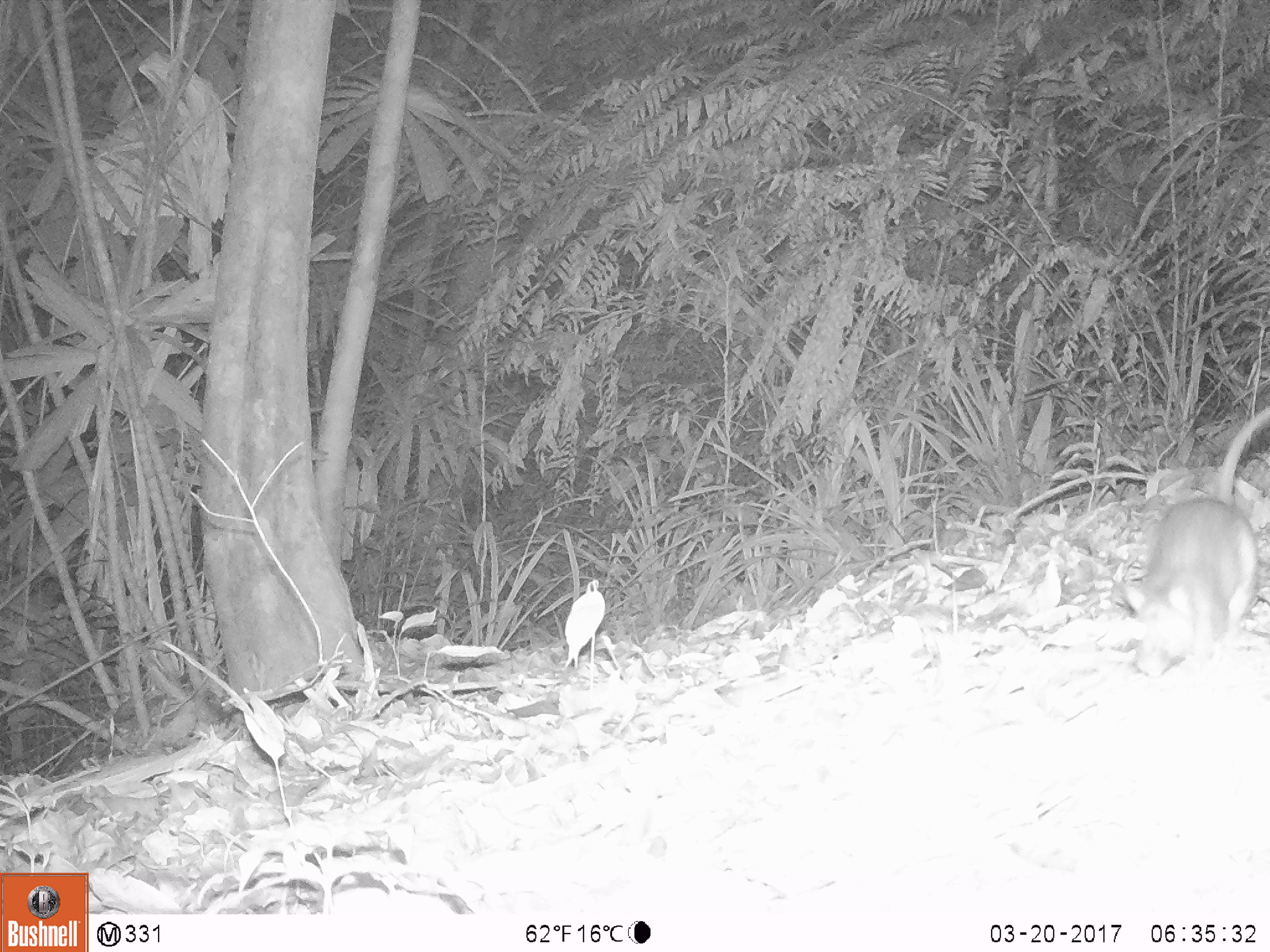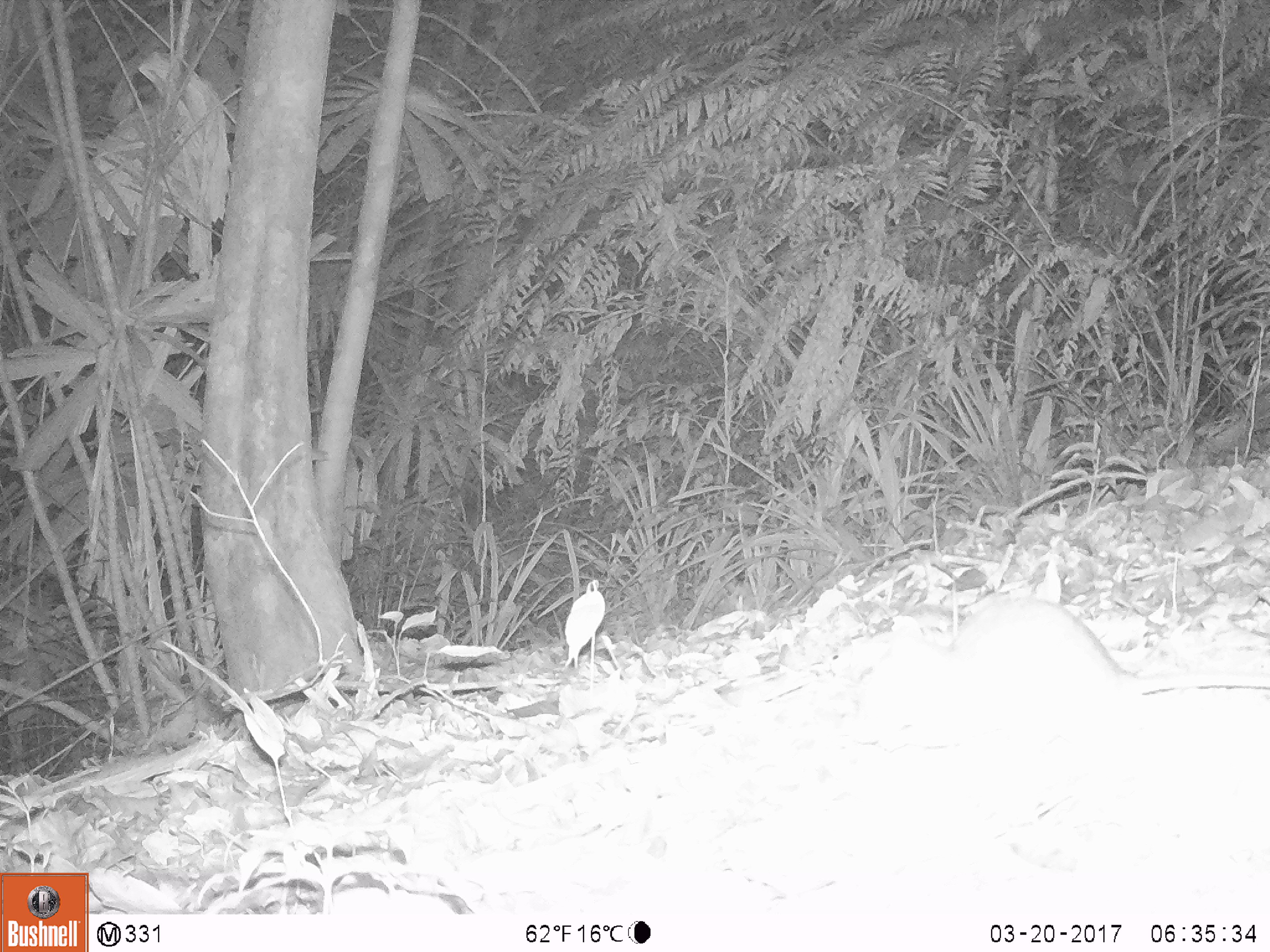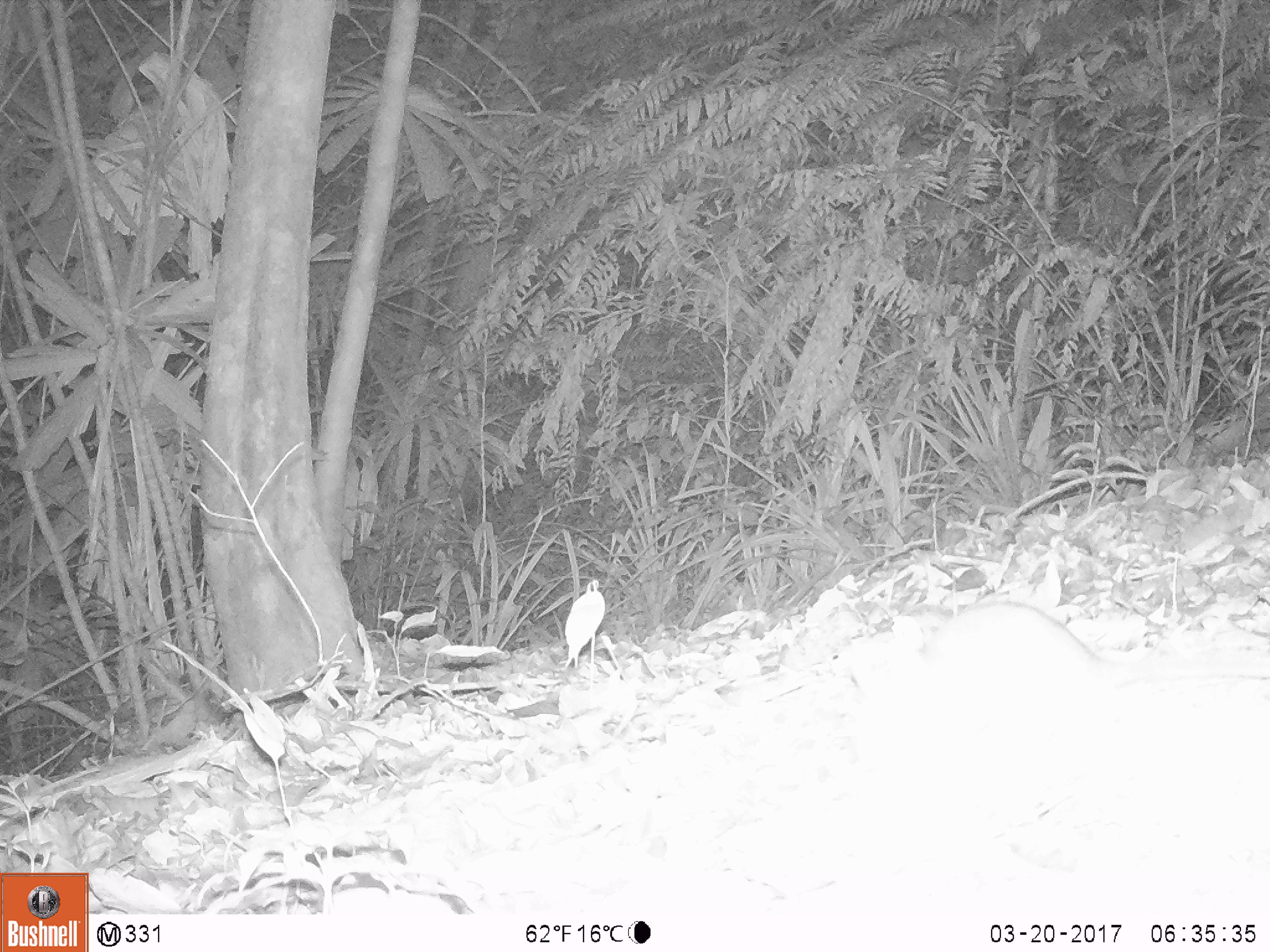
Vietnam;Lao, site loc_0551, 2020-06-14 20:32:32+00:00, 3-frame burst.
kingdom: Animalia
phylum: Chordata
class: Mammalia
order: Rodentia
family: Muridae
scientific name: Muridae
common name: old-world mice and rats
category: unidentified murid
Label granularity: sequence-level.